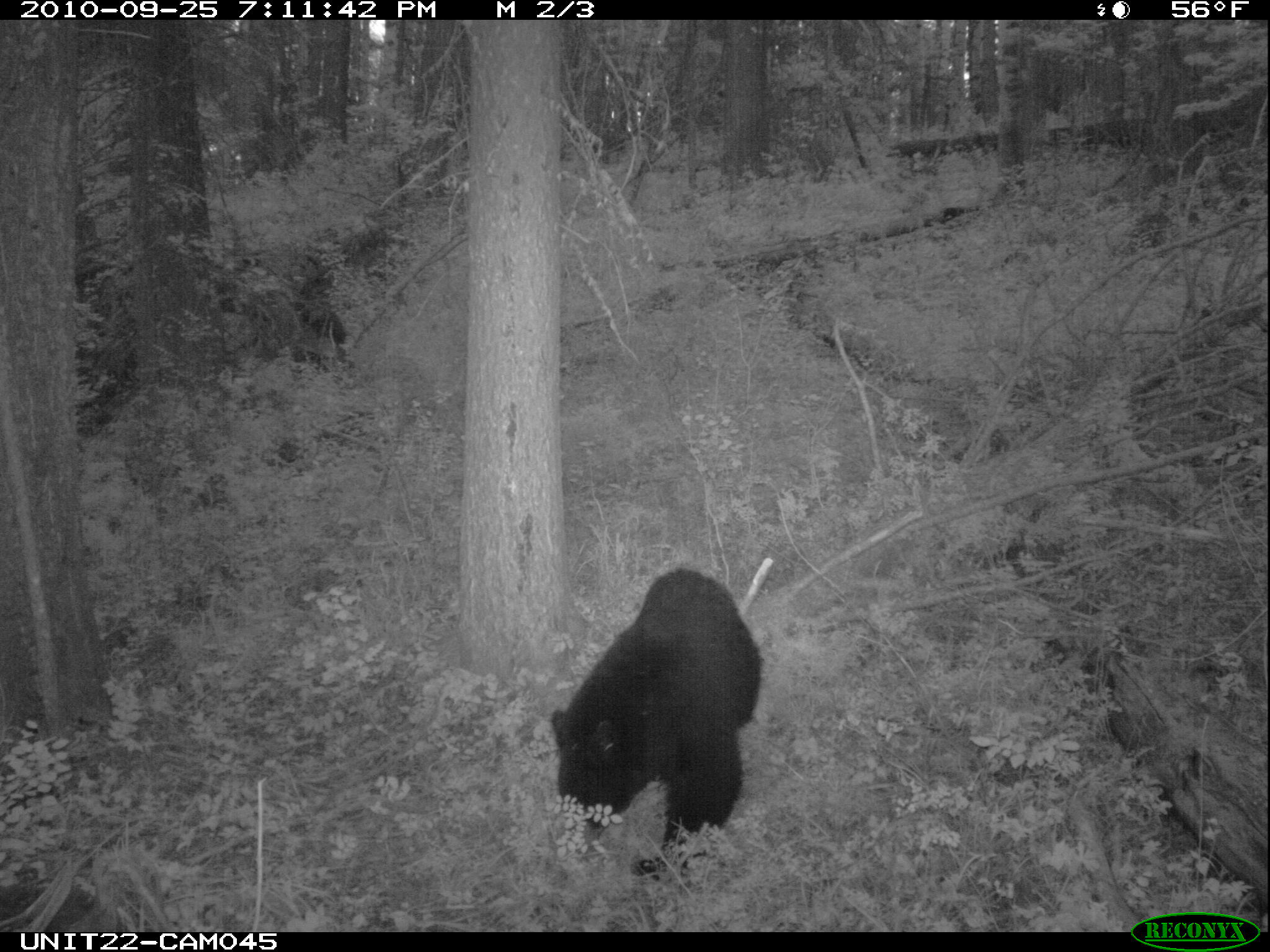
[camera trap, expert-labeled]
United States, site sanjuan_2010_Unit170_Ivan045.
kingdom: Animalia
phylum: Chordata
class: Mammalia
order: Carnivora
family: Ursidae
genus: Ursus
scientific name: Ursus americanus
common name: american black bear